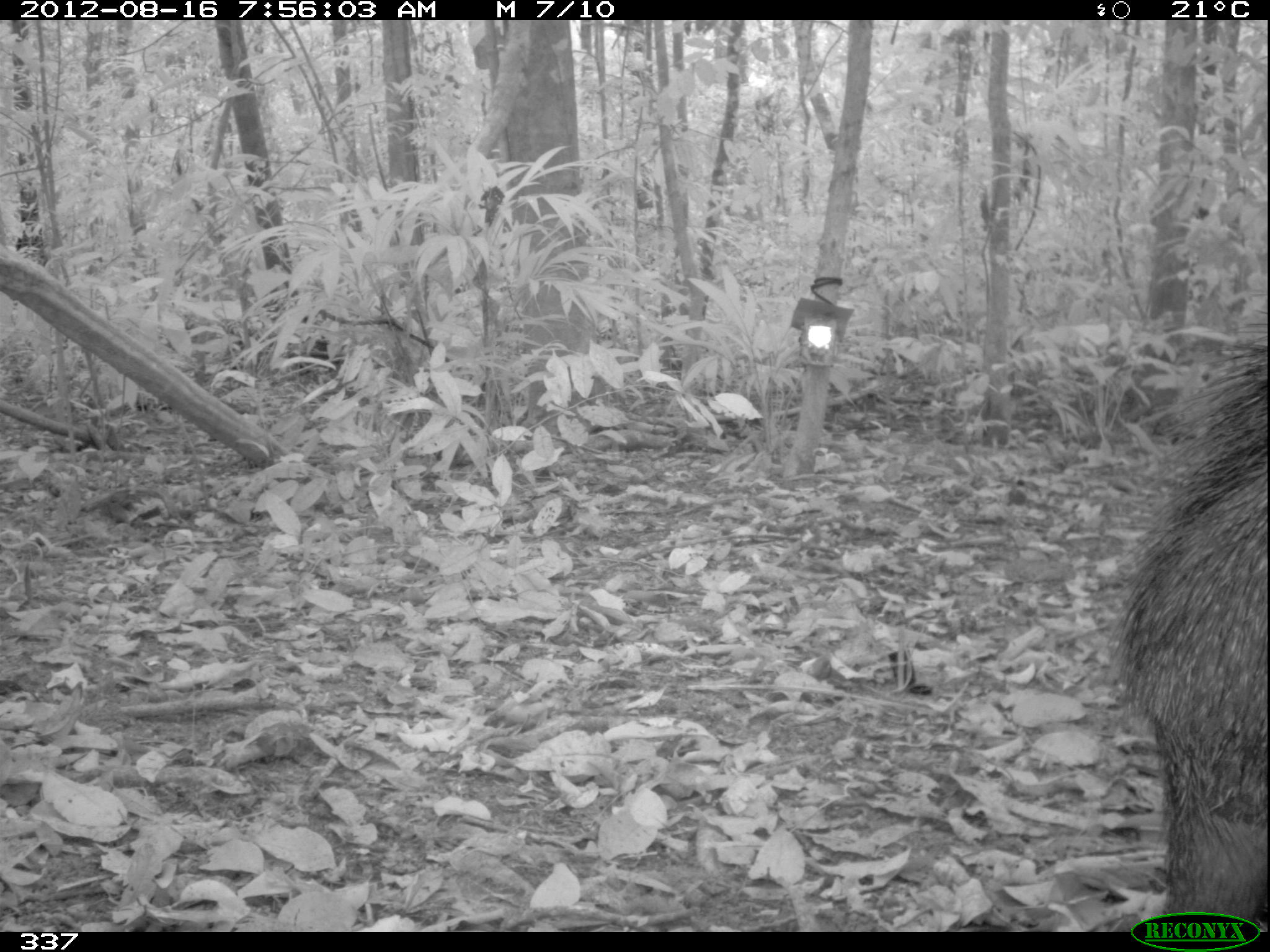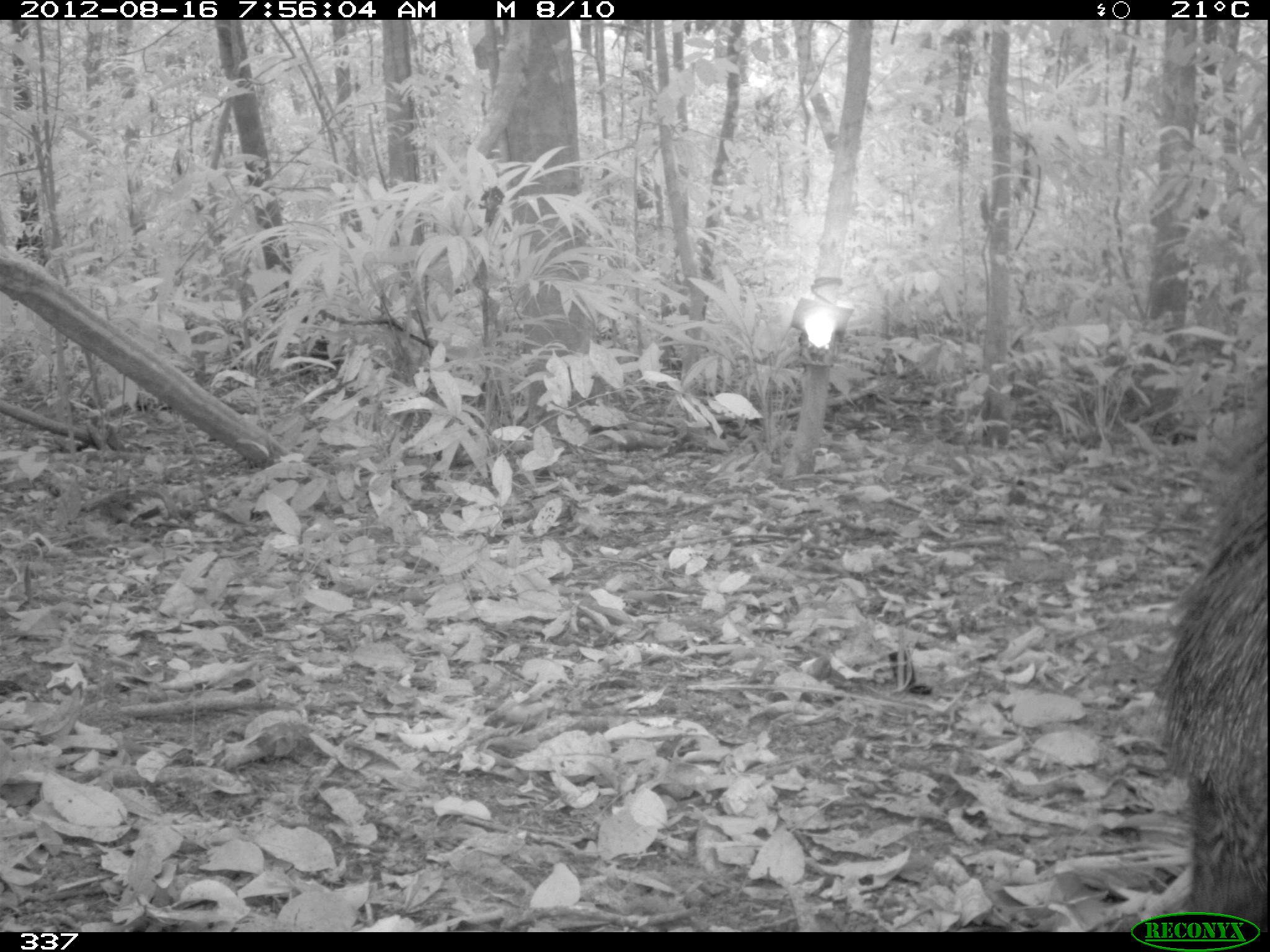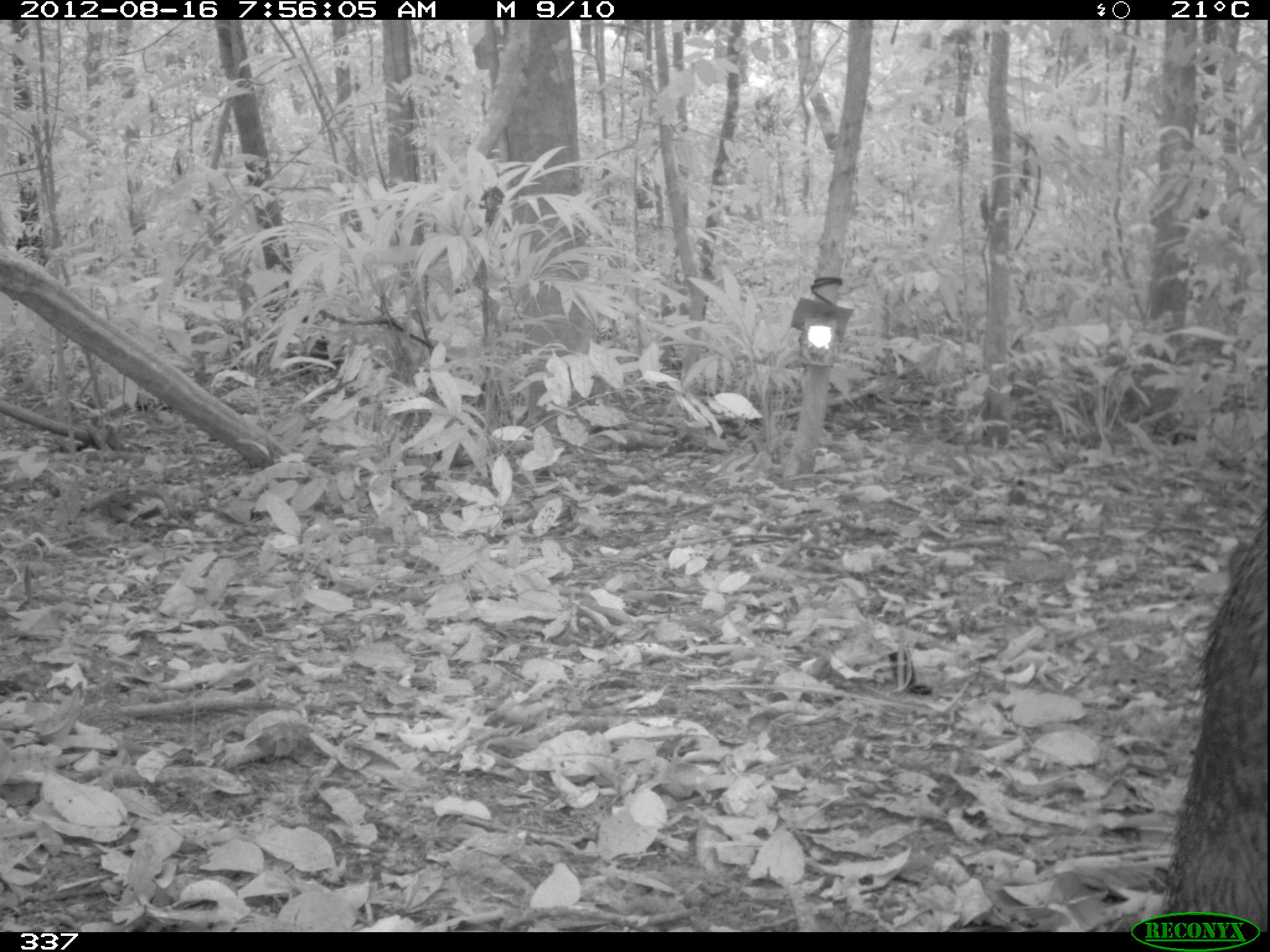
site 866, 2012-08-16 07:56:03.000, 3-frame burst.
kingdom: Animalia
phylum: Chordata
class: Mammalia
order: Artiodactyla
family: Tayassuidae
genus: Tayassu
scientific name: Tayassu pecari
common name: white-lipped peccary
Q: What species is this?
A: Tayassu pecari (white-lipped peccary).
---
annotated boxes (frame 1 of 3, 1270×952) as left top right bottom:
tayassu pecari: 1110 309 1269 927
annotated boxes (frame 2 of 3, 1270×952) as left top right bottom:
tayassu pecari: 1134 410 1270 931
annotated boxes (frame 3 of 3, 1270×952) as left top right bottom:
tayassu pecari: 1161 505 1269 926